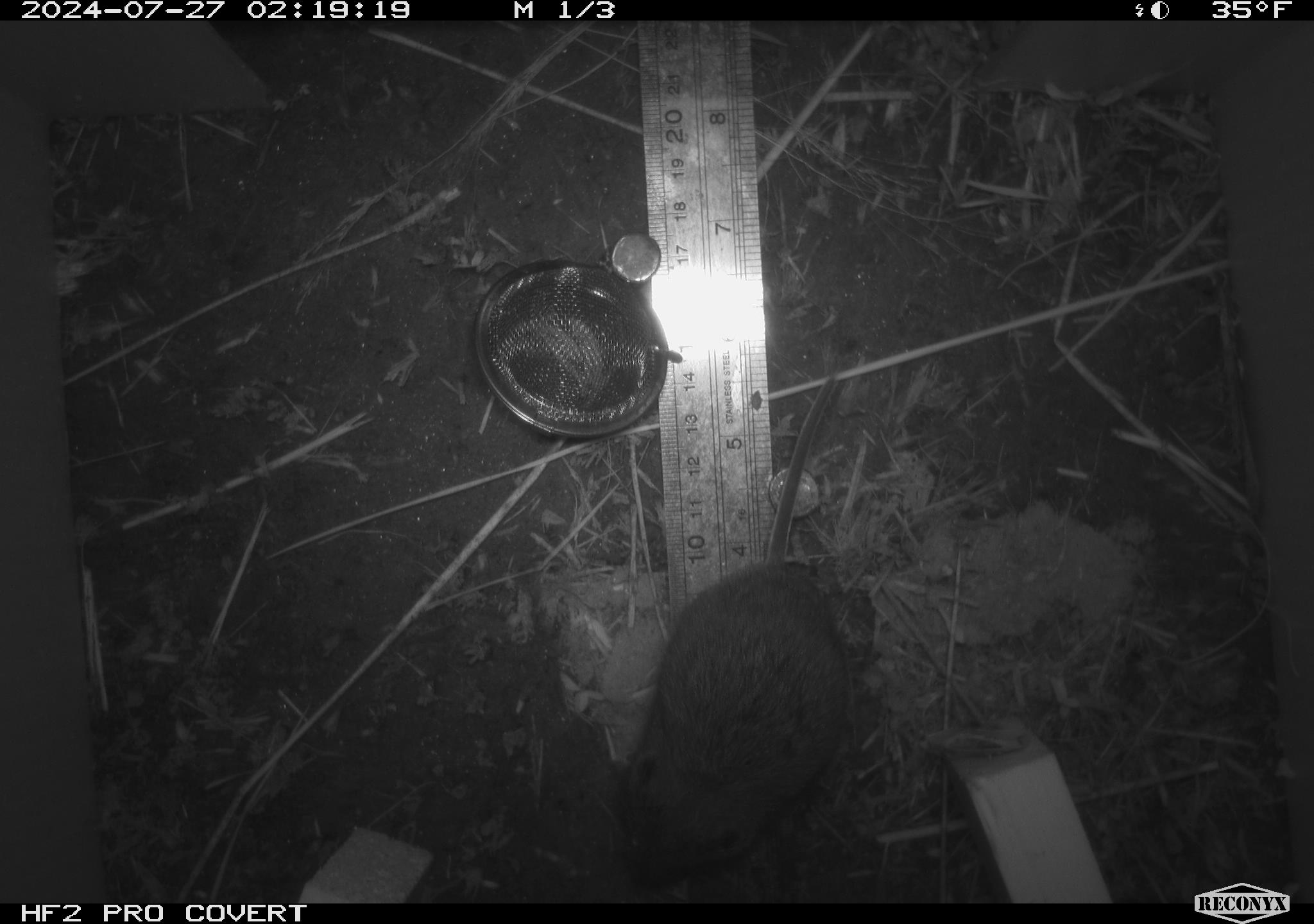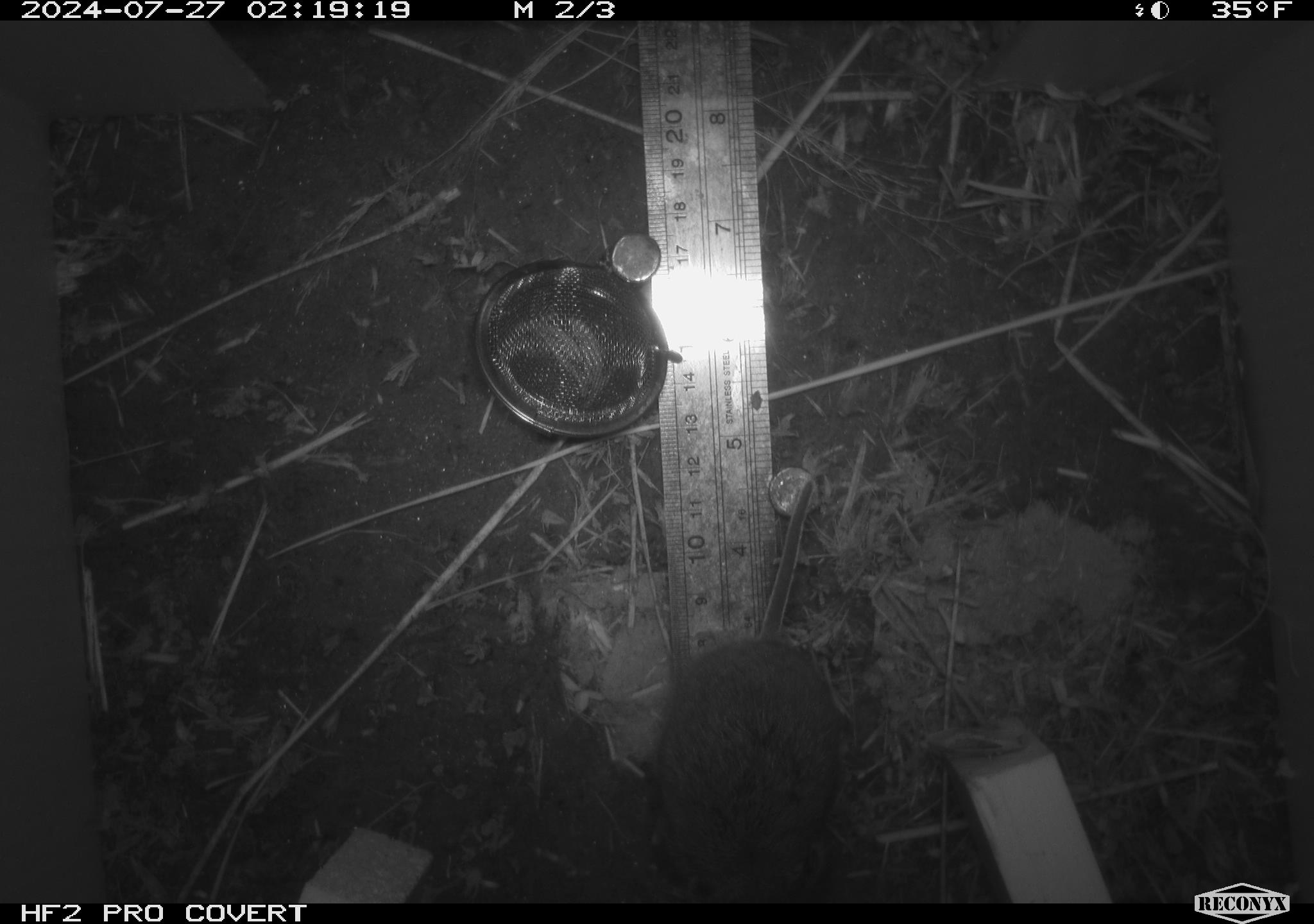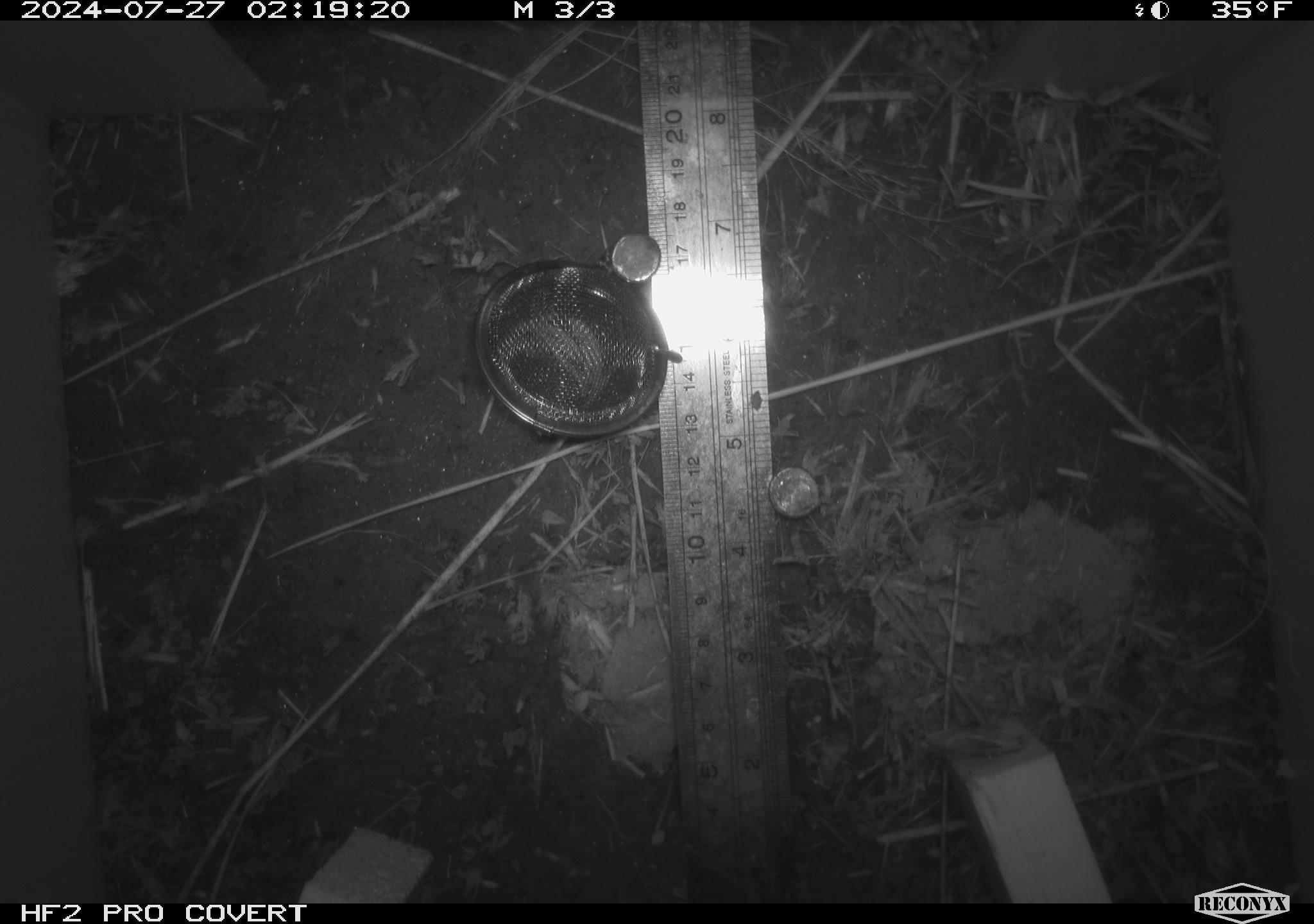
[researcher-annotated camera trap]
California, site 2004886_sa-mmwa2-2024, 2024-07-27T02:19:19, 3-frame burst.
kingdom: Animalia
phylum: Chordata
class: Mammalia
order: Rodentia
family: Cricetidae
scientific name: Arvicolinae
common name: voles, lemmings, and muskrats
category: arvicolinae subfamily